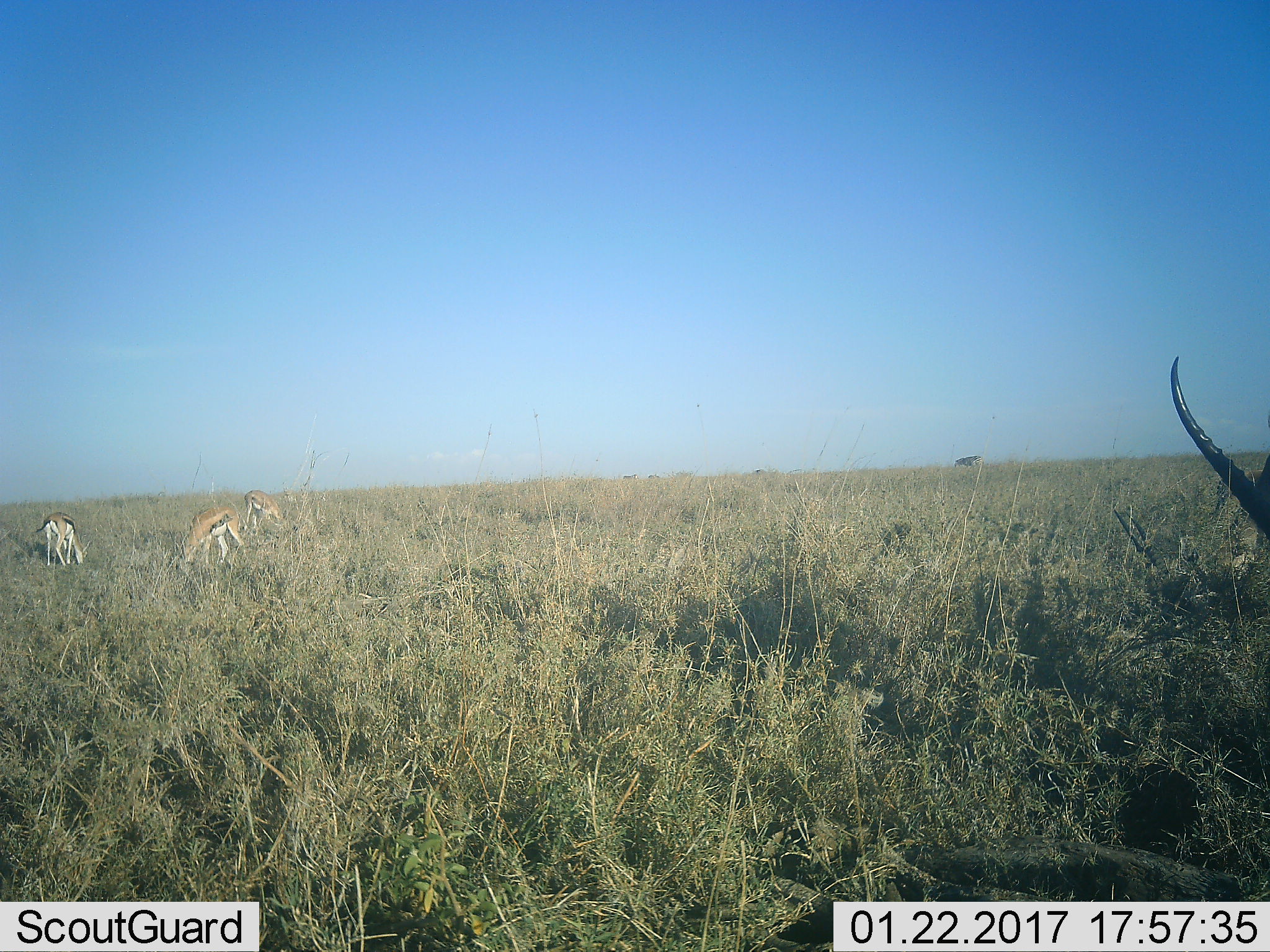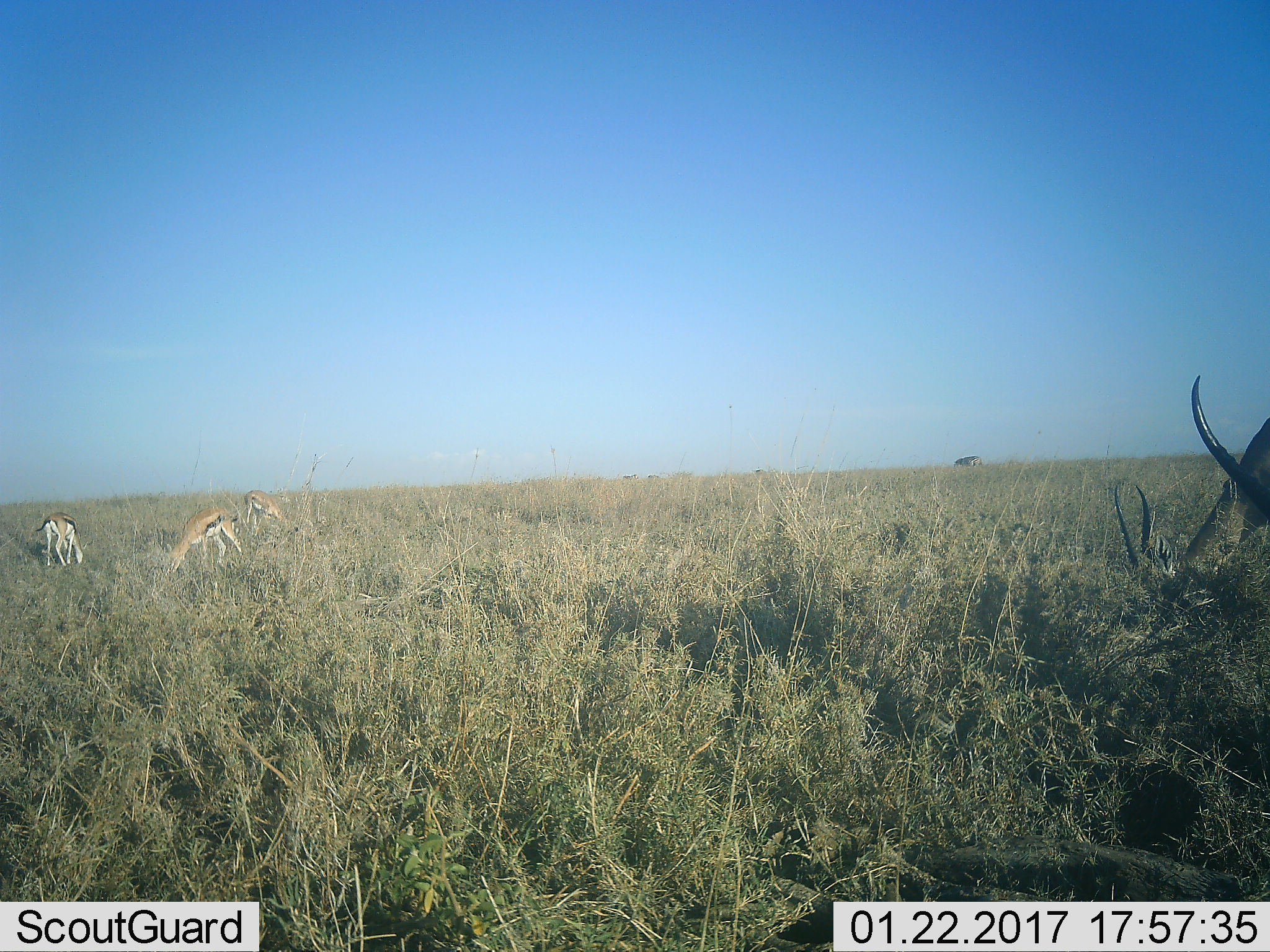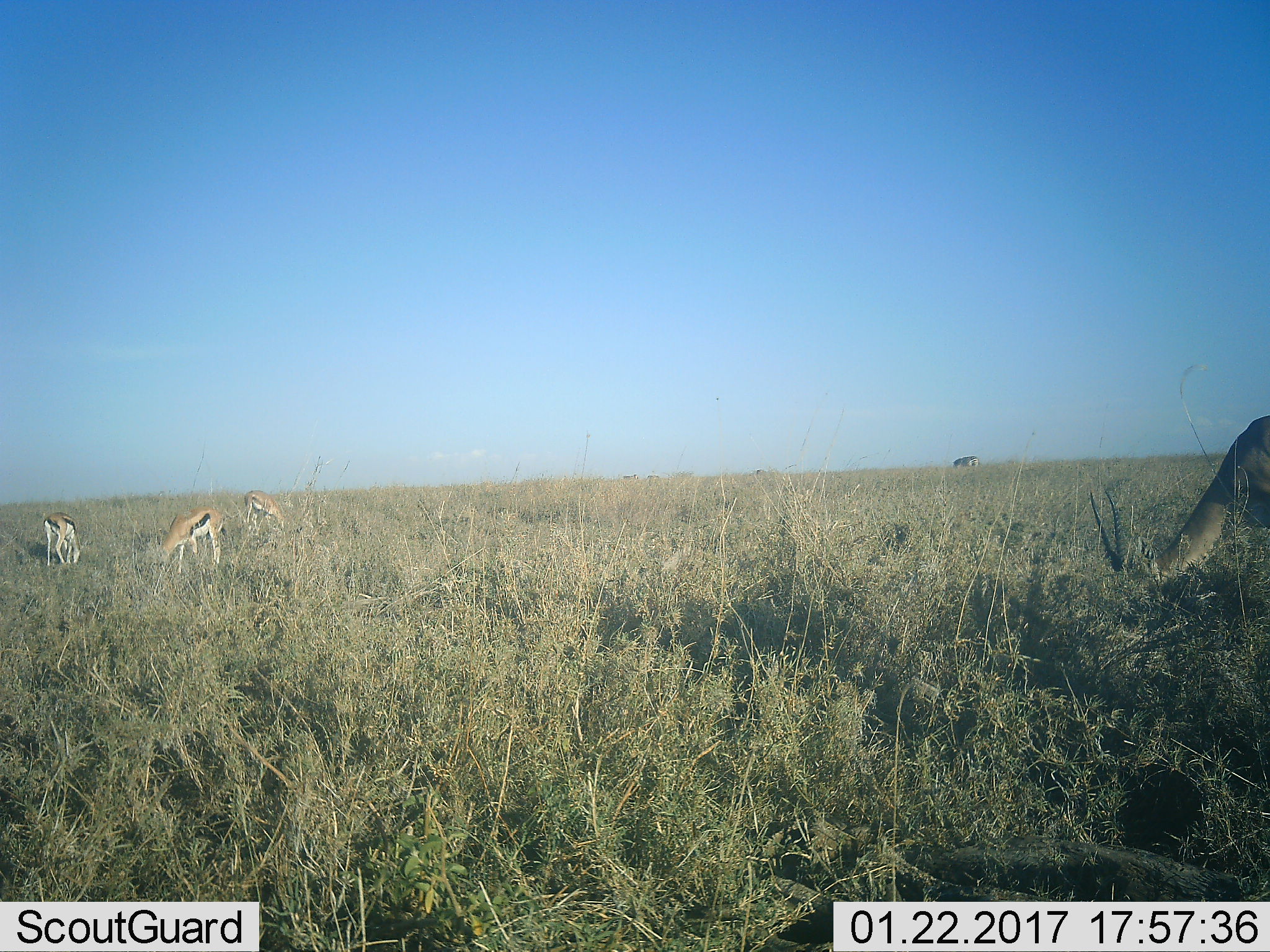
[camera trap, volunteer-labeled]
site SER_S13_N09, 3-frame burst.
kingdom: Animalia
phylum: Chordata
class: Mammalia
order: Artiodactyla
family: Bovidae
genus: Eudorcas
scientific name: Eudorcas thomsonii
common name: thomson's gazelle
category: gazellethomsons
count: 4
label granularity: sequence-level